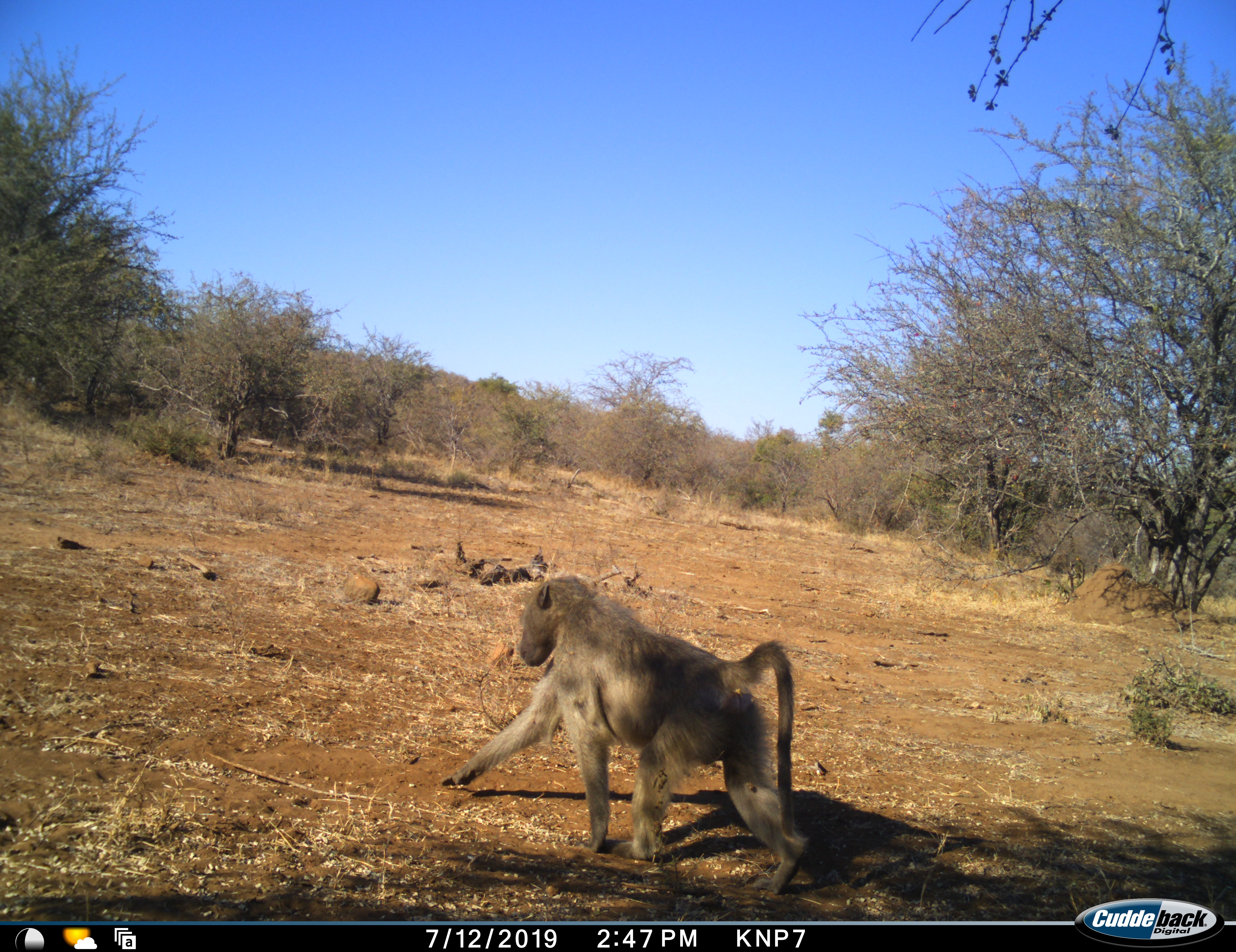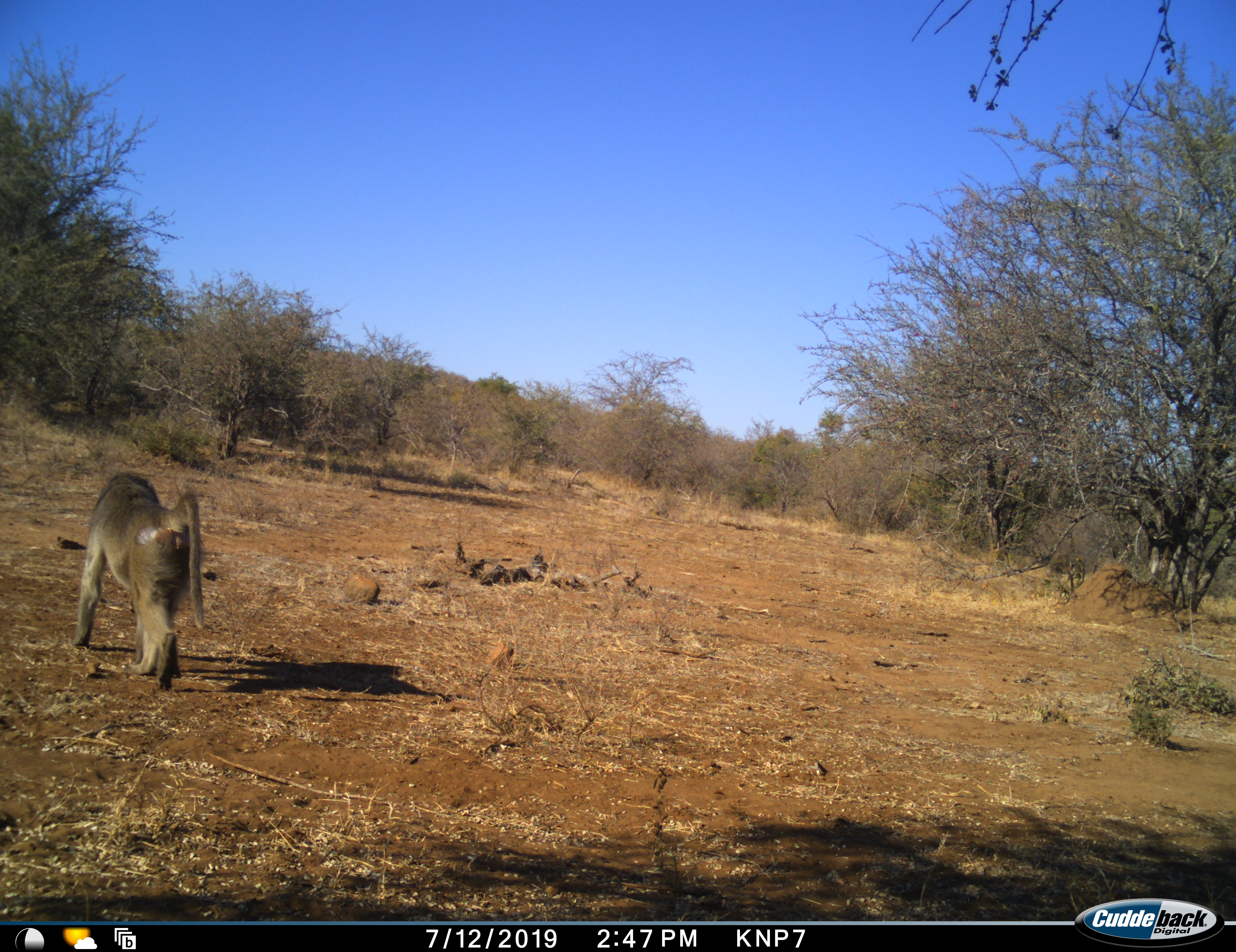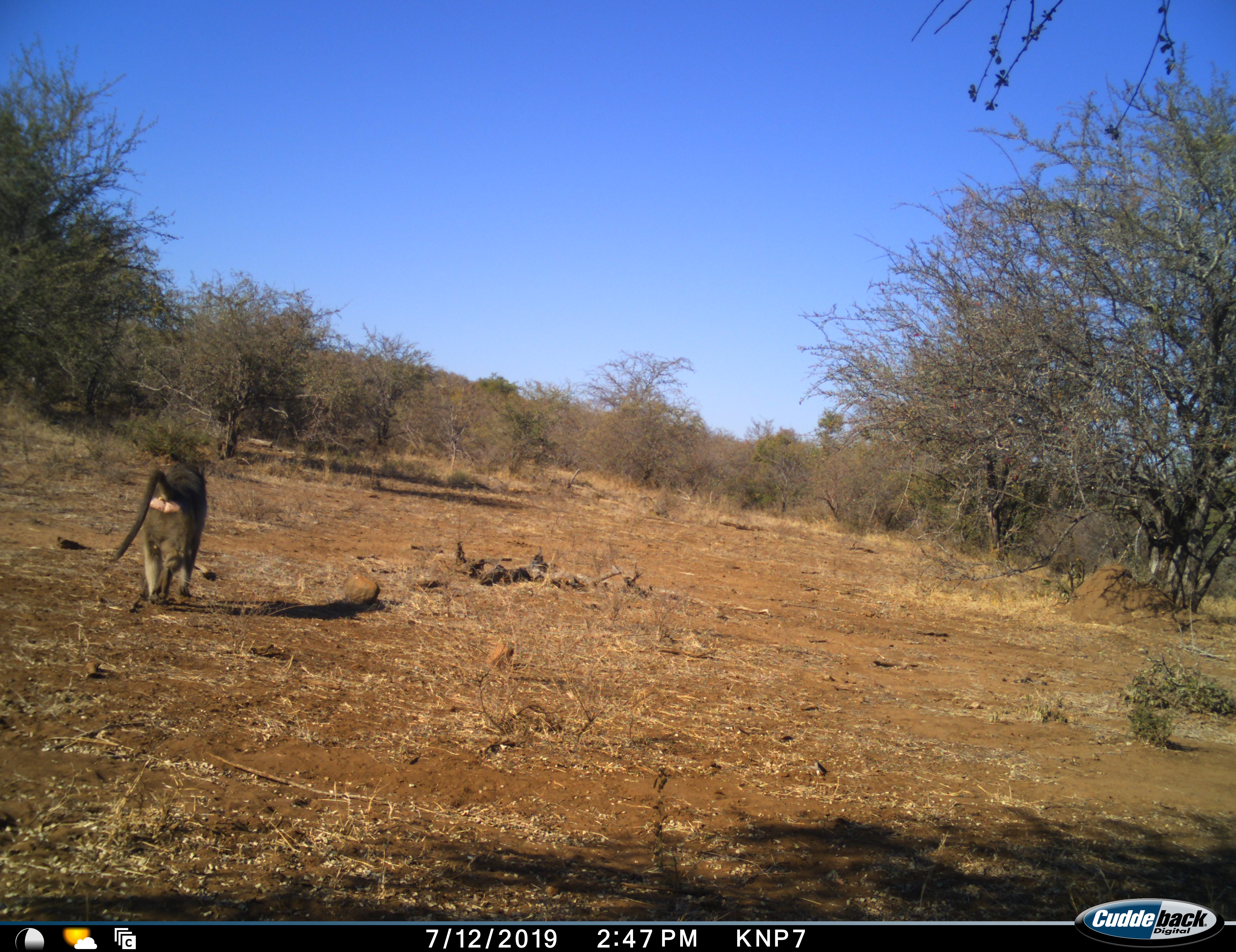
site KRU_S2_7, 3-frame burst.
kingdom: Animalia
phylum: Chordata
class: Mammalia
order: Primates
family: Cercopithecidae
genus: Papio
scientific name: Papio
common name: baboon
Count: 1.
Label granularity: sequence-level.